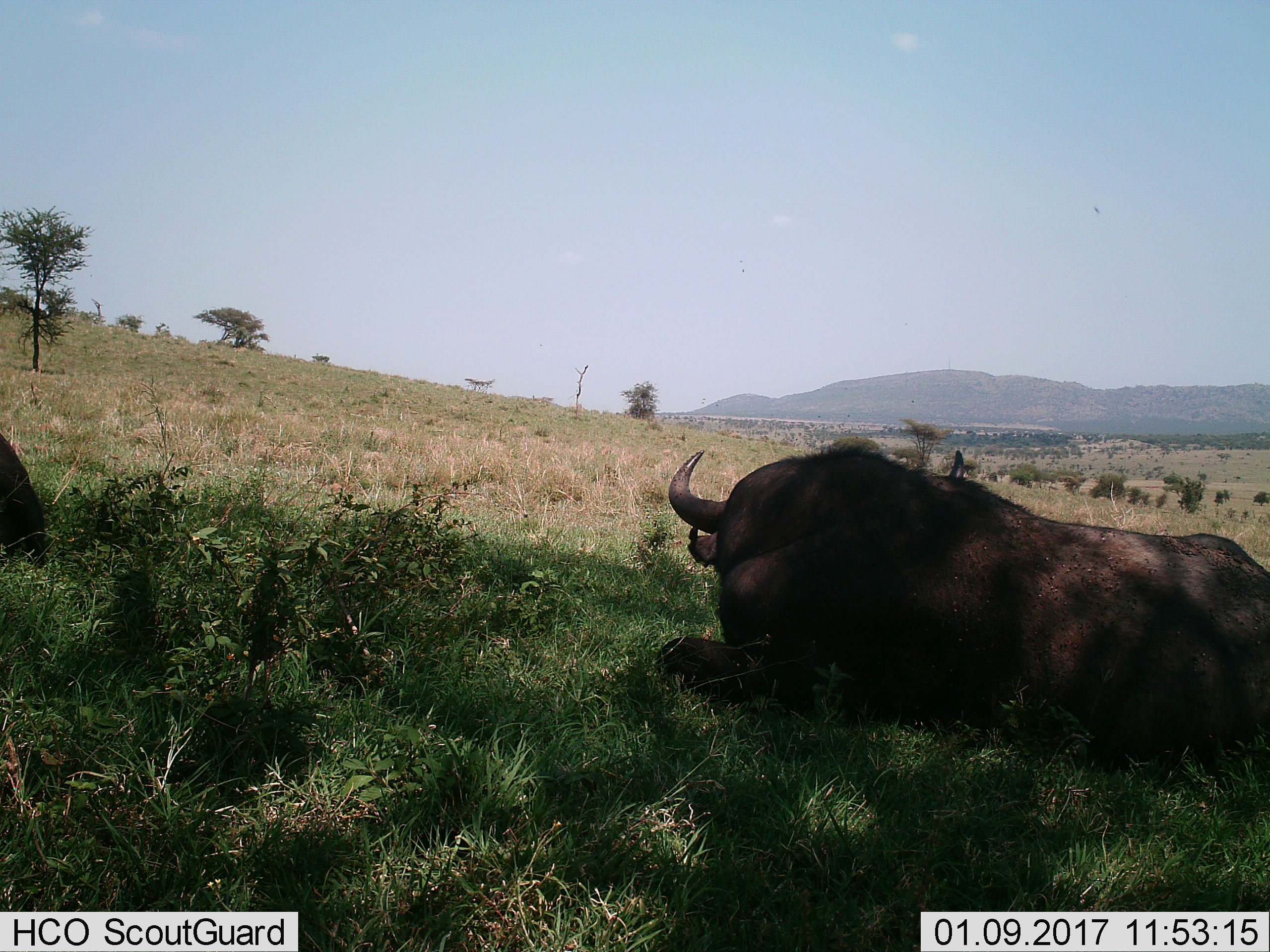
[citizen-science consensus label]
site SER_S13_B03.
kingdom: Animalia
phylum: Chordata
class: Mammalia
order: Artiodactyla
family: Bovidae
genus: Syncerus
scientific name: Syncerus caffer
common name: african buffalo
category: buffalo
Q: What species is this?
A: Buffalo (african buffalo) (Syncerus caffer).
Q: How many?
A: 2.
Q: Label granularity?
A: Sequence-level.